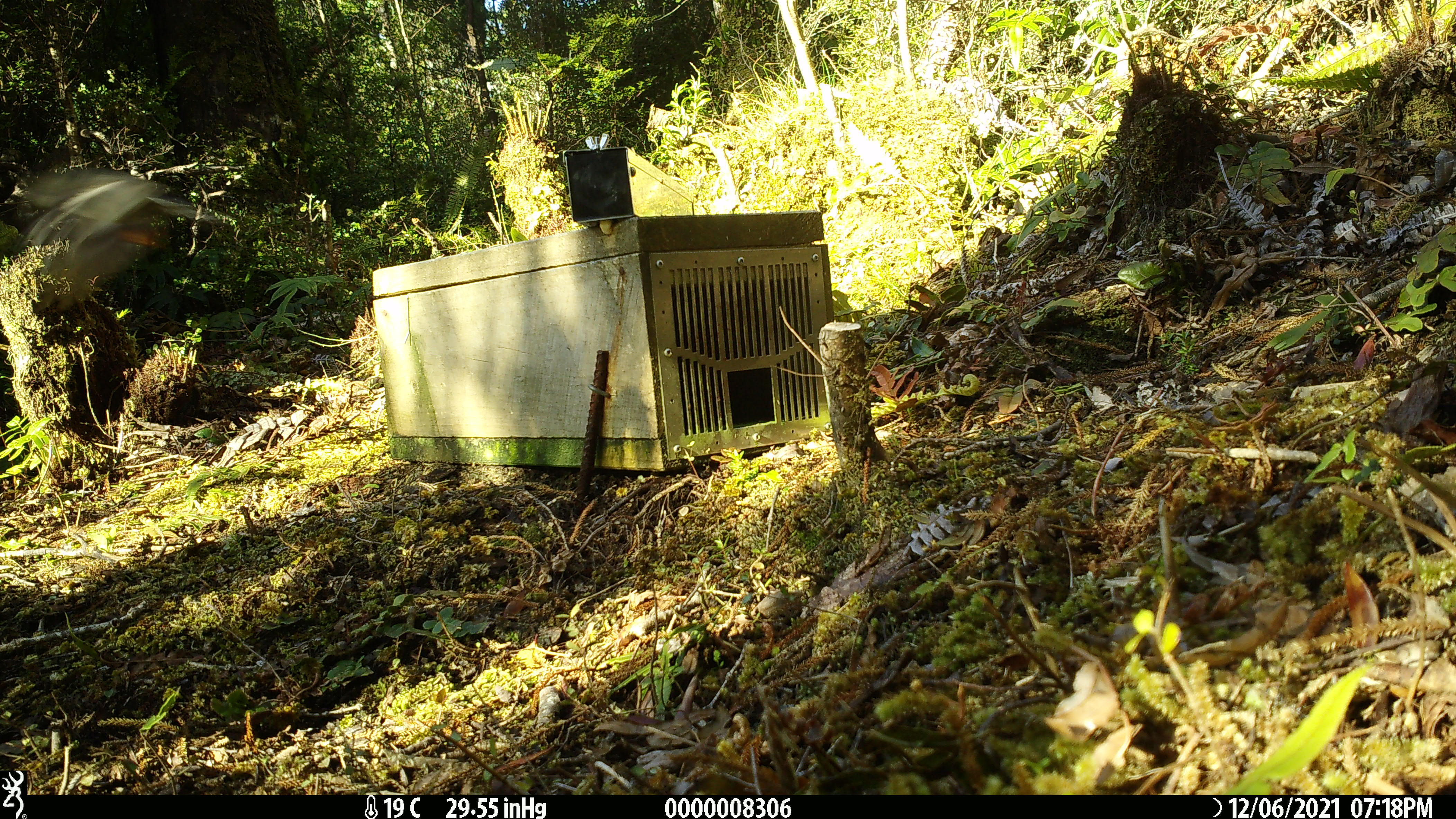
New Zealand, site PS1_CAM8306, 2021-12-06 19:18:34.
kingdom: Animalia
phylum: Chordata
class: Aves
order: Passeriformes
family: Petroicidae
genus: Petroica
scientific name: Petroica macrocephala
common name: tomtit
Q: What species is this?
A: Tomtit (Petroica macrocephala).